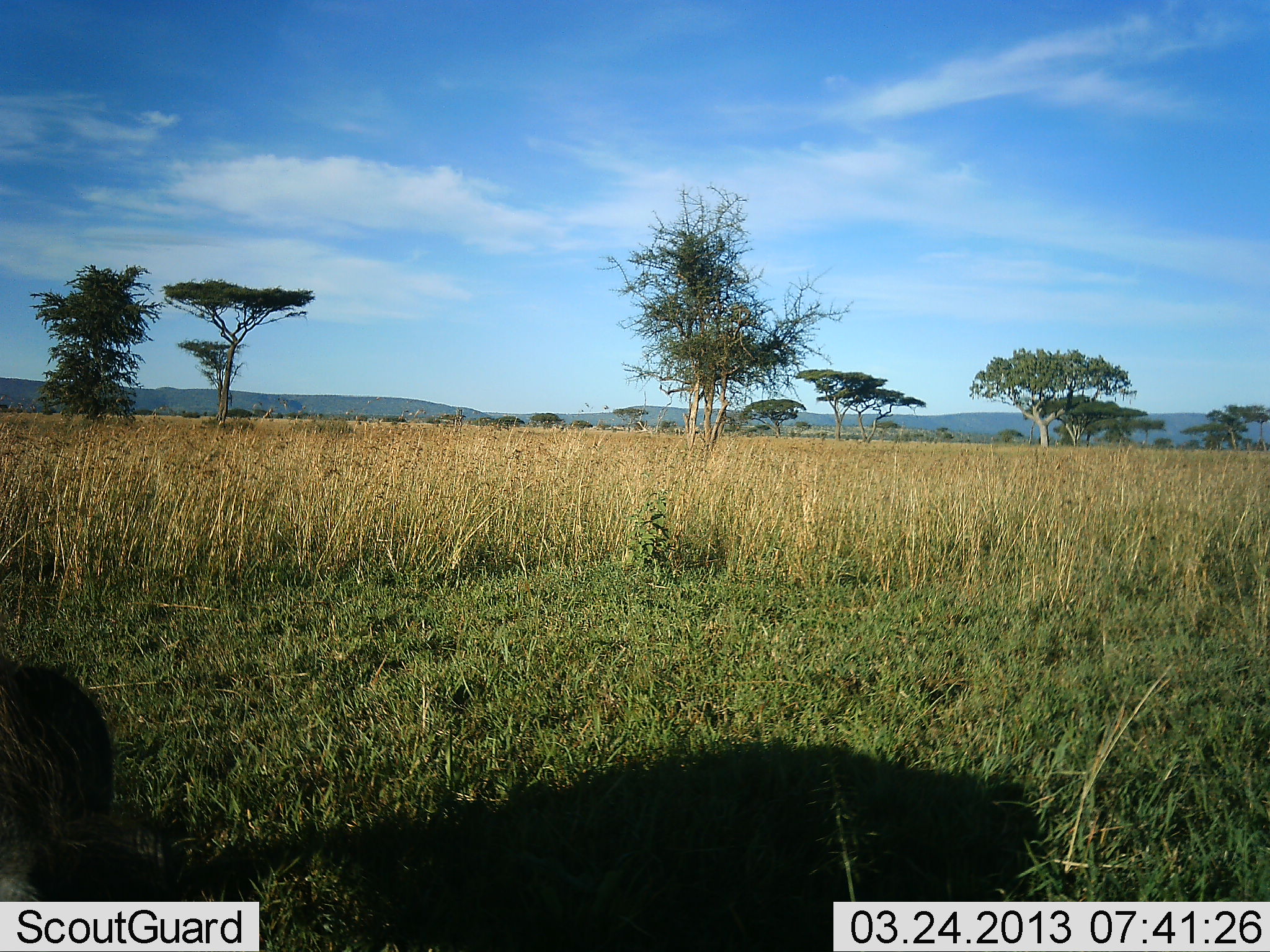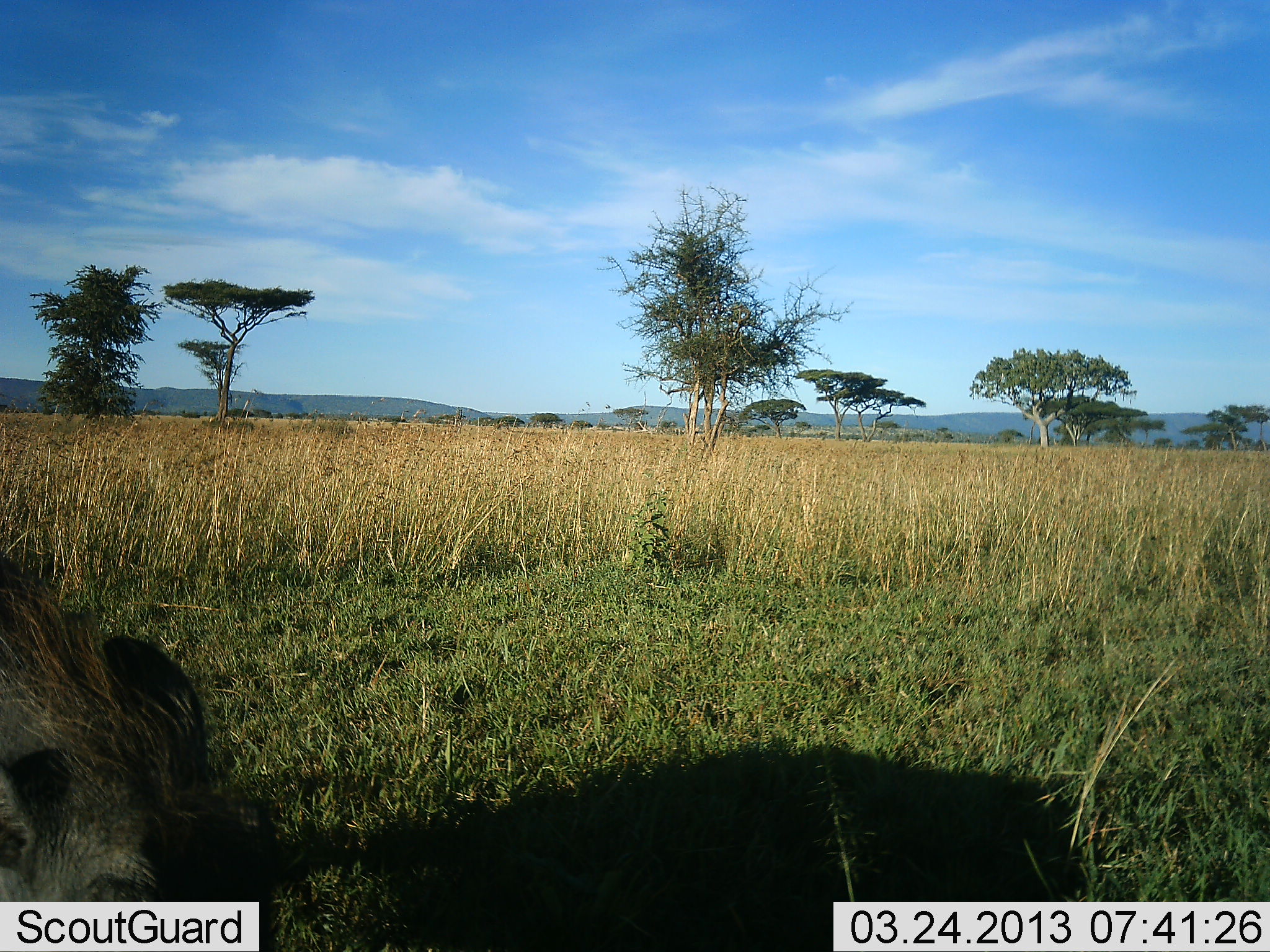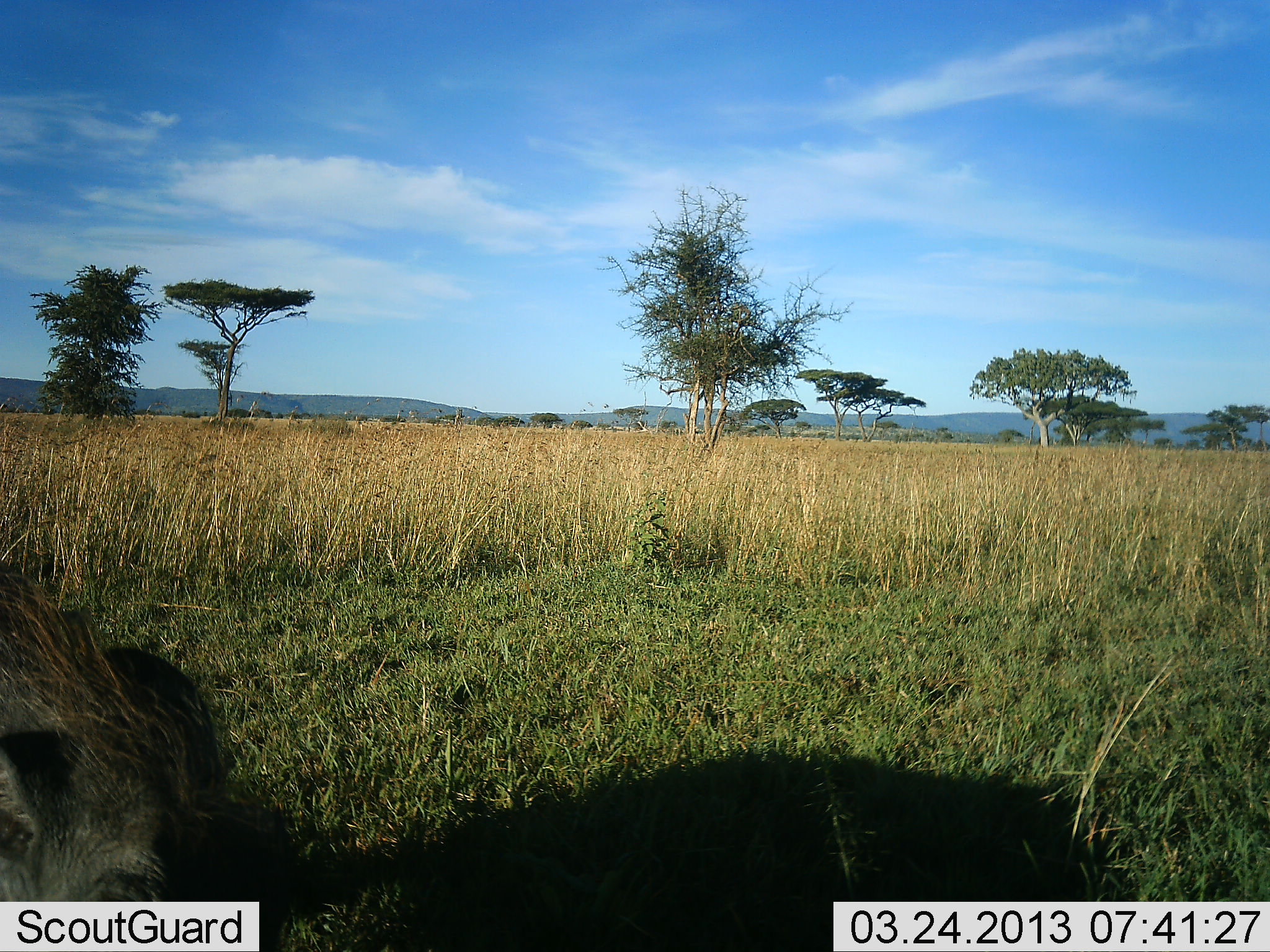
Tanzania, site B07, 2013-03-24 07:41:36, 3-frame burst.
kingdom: Animalia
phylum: Chordata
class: Mammalia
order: Artiodactyla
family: Suidae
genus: Phacochoerus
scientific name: Phacochoerus africanus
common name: warthog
Warthog (Phacochoerus africanus), count 1. Behavior (volunteer vote fractions): standing 40%, resting 7%, moving 13%, interacting 7%. Young present (vote fraction): 0%. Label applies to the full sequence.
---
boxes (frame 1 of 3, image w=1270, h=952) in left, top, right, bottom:
animal: 0, 653, 175, 903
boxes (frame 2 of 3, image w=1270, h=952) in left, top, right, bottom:
animal: 0, 556, 215, 903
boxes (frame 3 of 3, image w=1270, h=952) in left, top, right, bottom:
animal: 0, 567, 218, 903